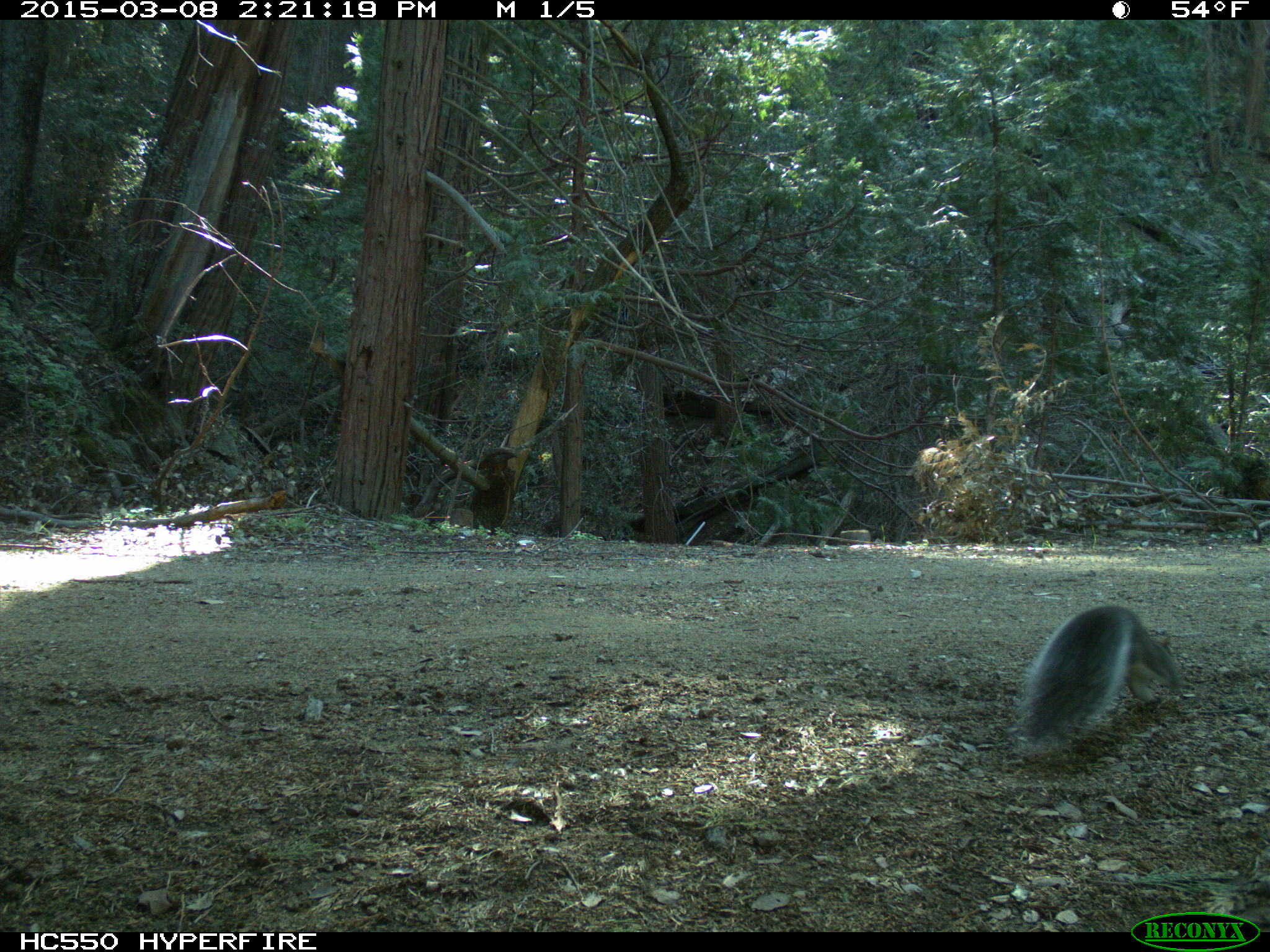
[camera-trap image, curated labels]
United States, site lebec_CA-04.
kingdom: Animalia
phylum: Chordata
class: Mammalia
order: Rodentia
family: Sciuridae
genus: Sciurus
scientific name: Sciurus carolinensis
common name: eastern gray squirrel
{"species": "Sciurus carolinensis (eastern gray squirrel)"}